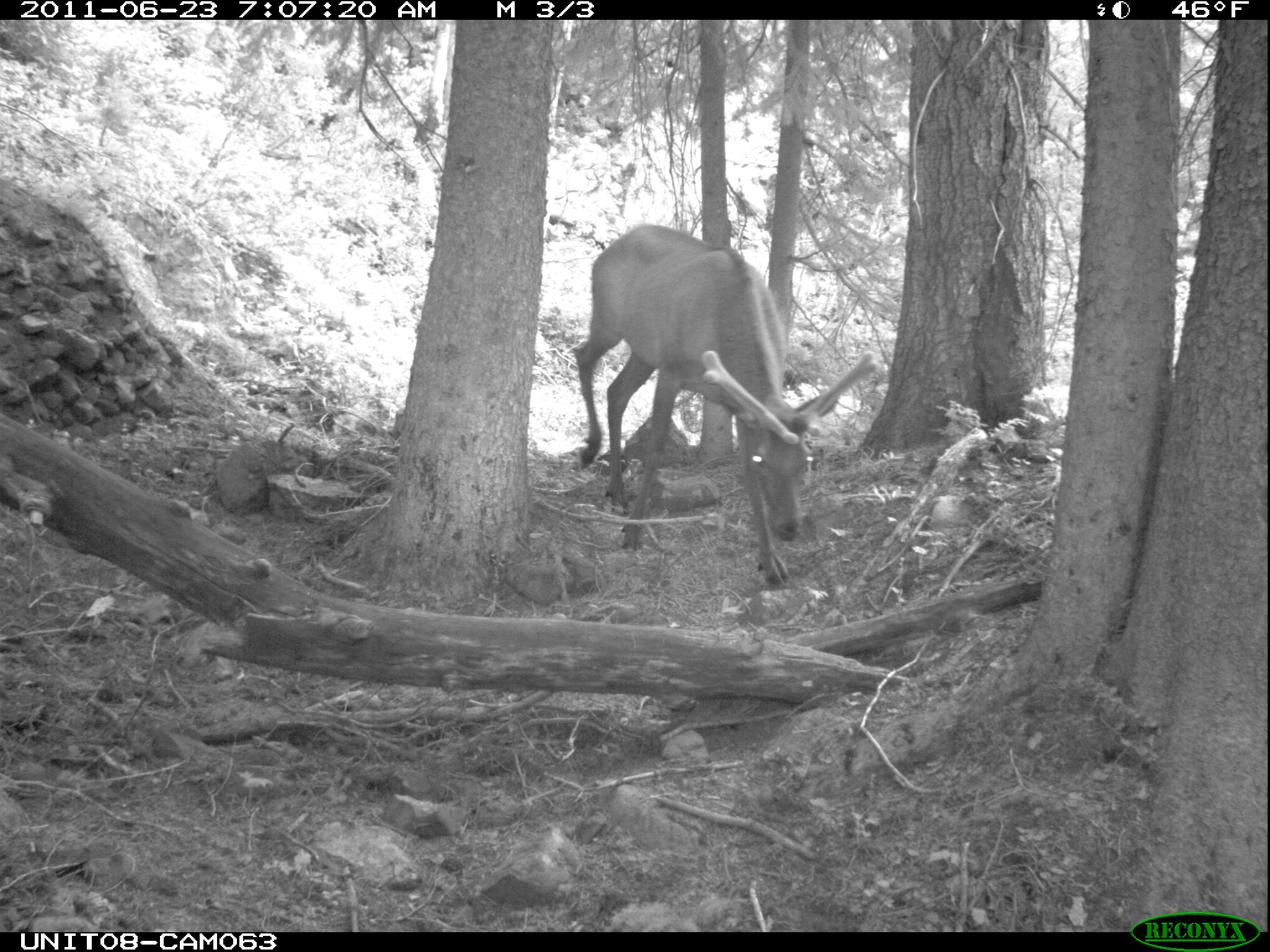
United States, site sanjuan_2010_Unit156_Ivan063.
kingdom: Animalia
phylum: Chordata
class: Mammalia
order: Artiodactyla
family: Cervidae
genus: Cervus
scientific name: Cervus elaphus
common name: red deer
Cervus elaphus (red deer).